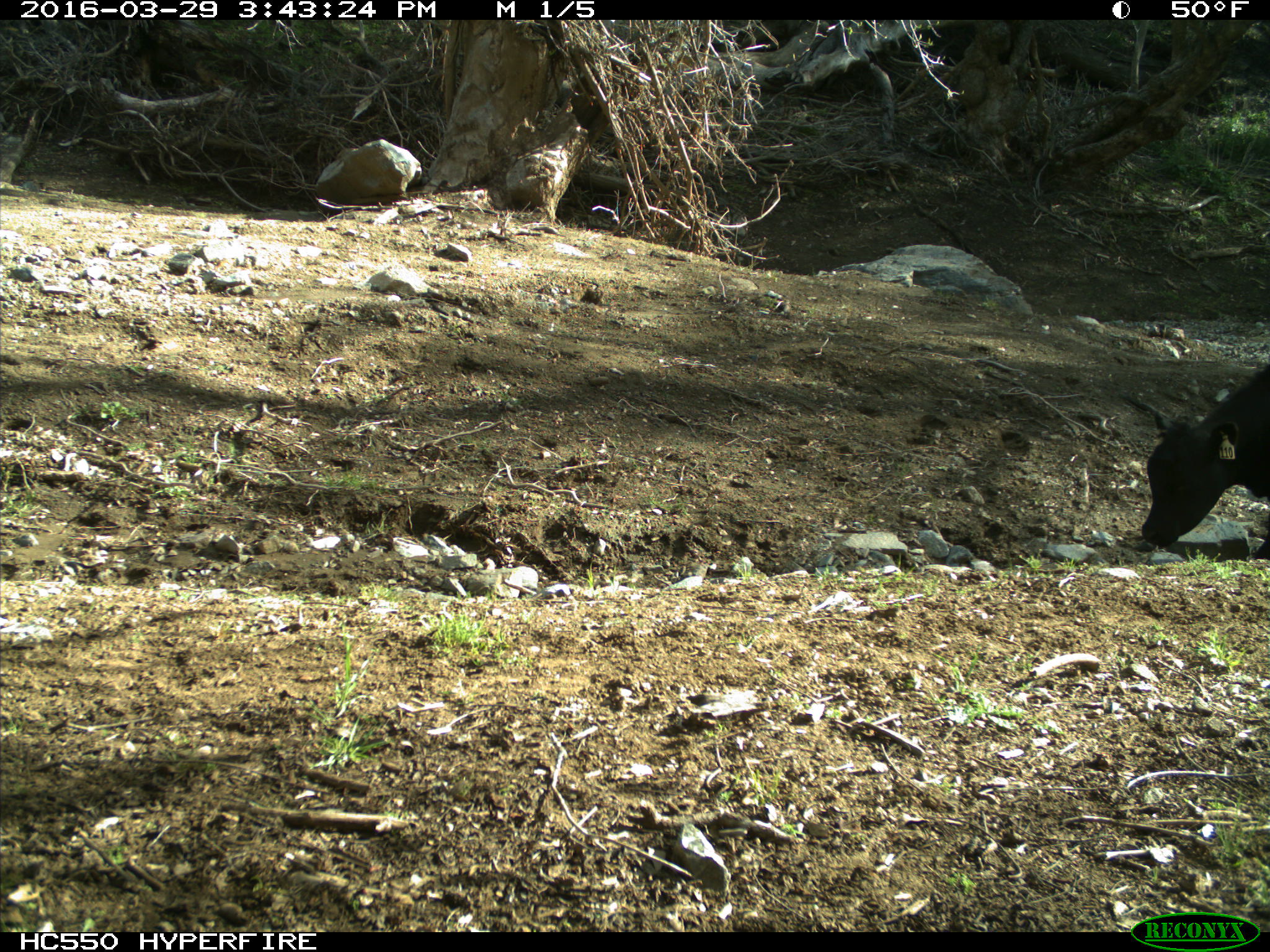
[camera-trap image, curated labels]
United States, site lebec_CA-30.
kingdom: Animalia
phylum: Chordata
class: Mammalia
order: Artiodactyla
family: Bovidae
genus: Bos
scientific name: Bos taurus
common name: domestic cow